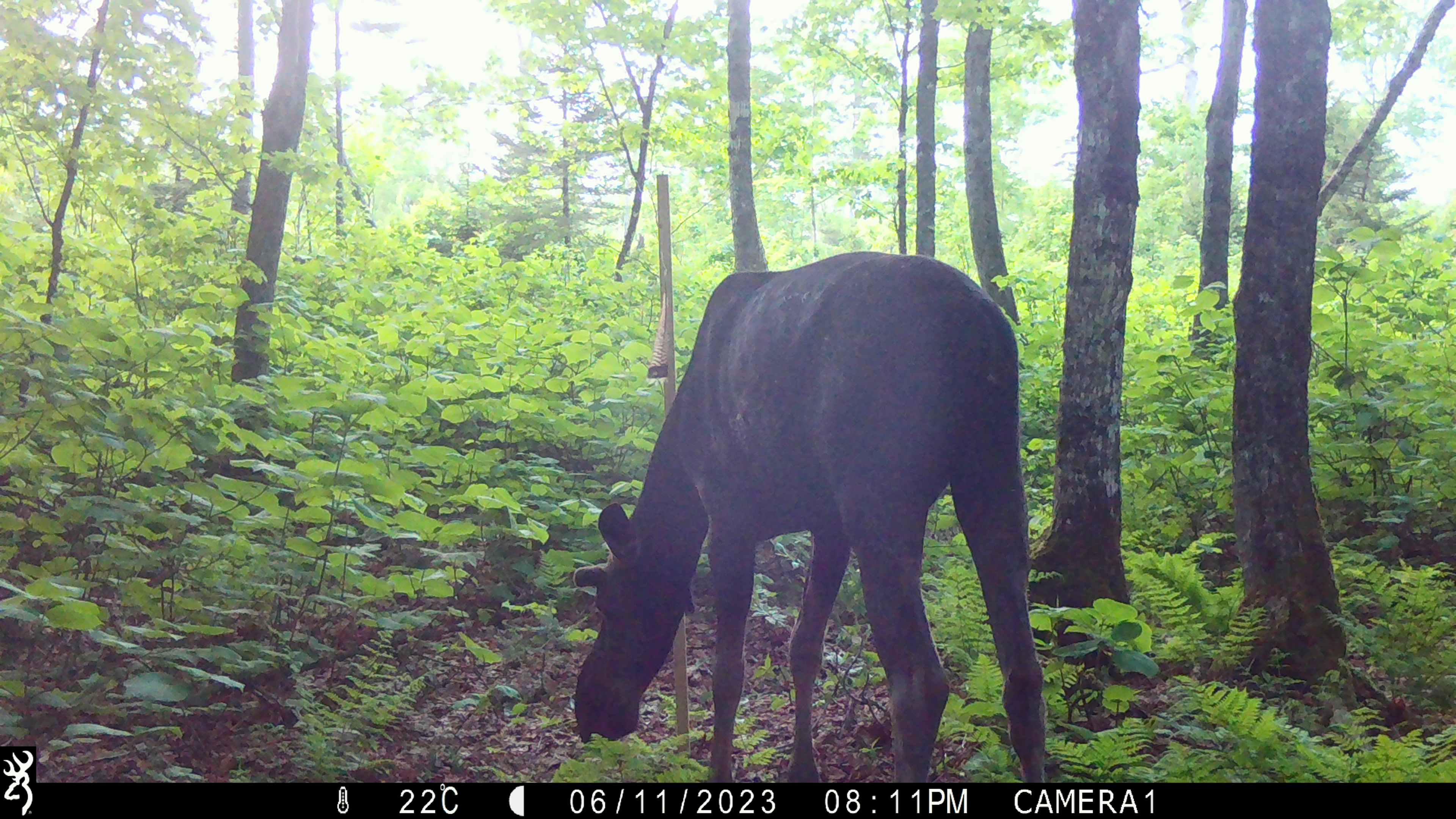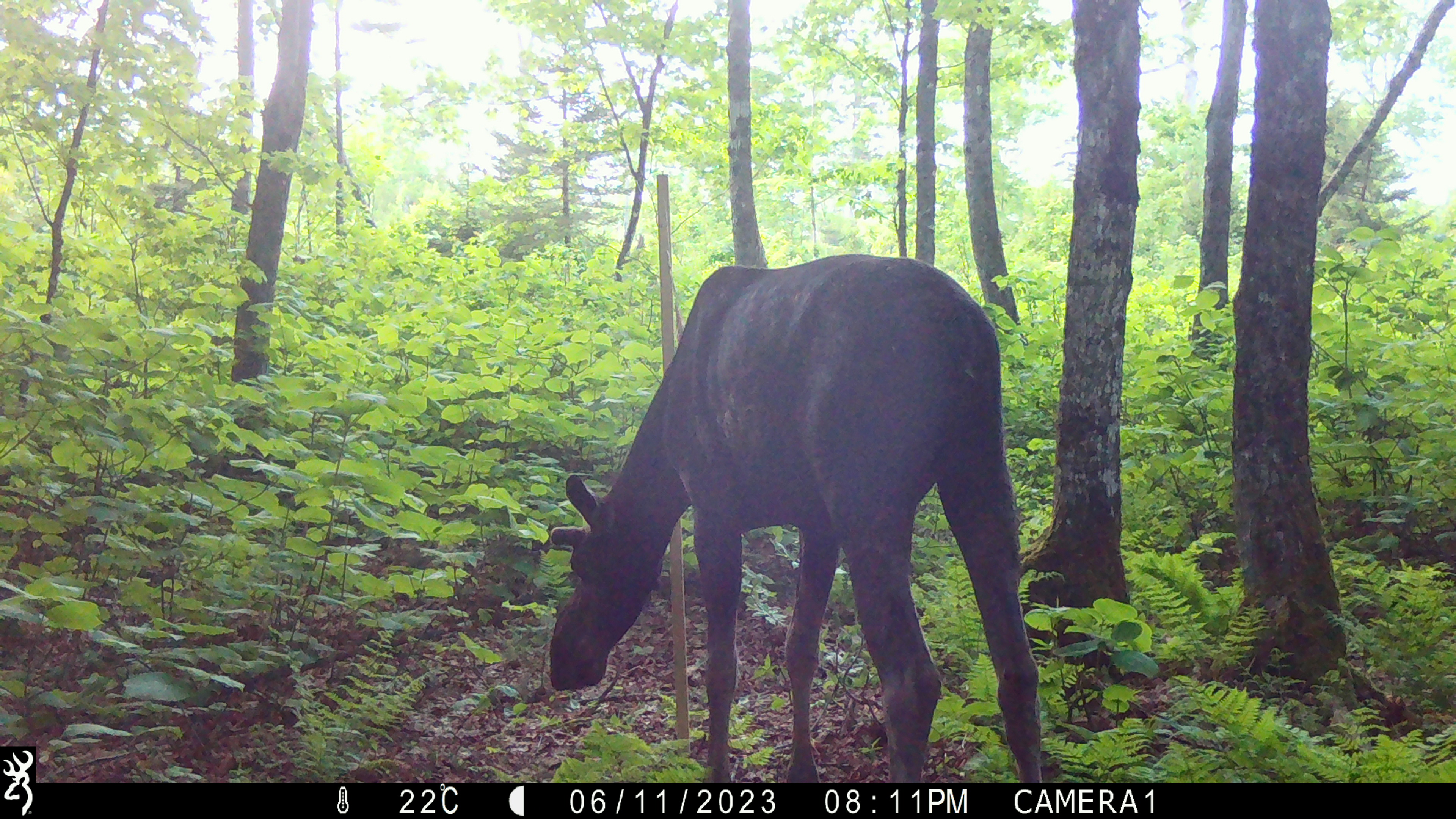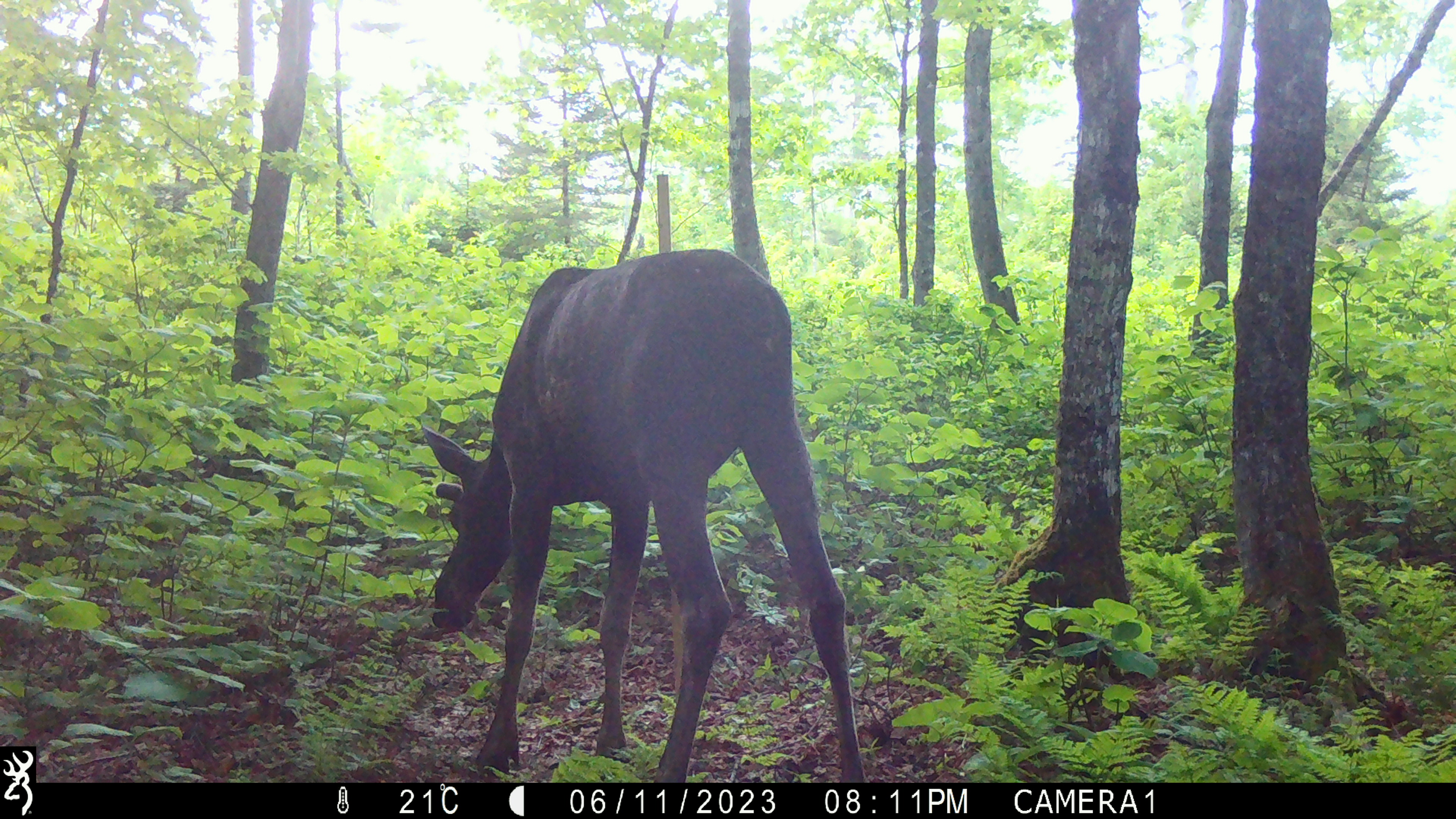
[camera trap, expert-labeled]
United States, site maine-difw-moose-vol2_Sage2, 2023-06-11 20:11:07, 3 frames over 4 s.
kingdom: Animalia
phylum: Chordata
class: Mammalia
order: Artiodactyla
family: Cervidae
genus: Alces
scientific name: Alces alces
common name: moose